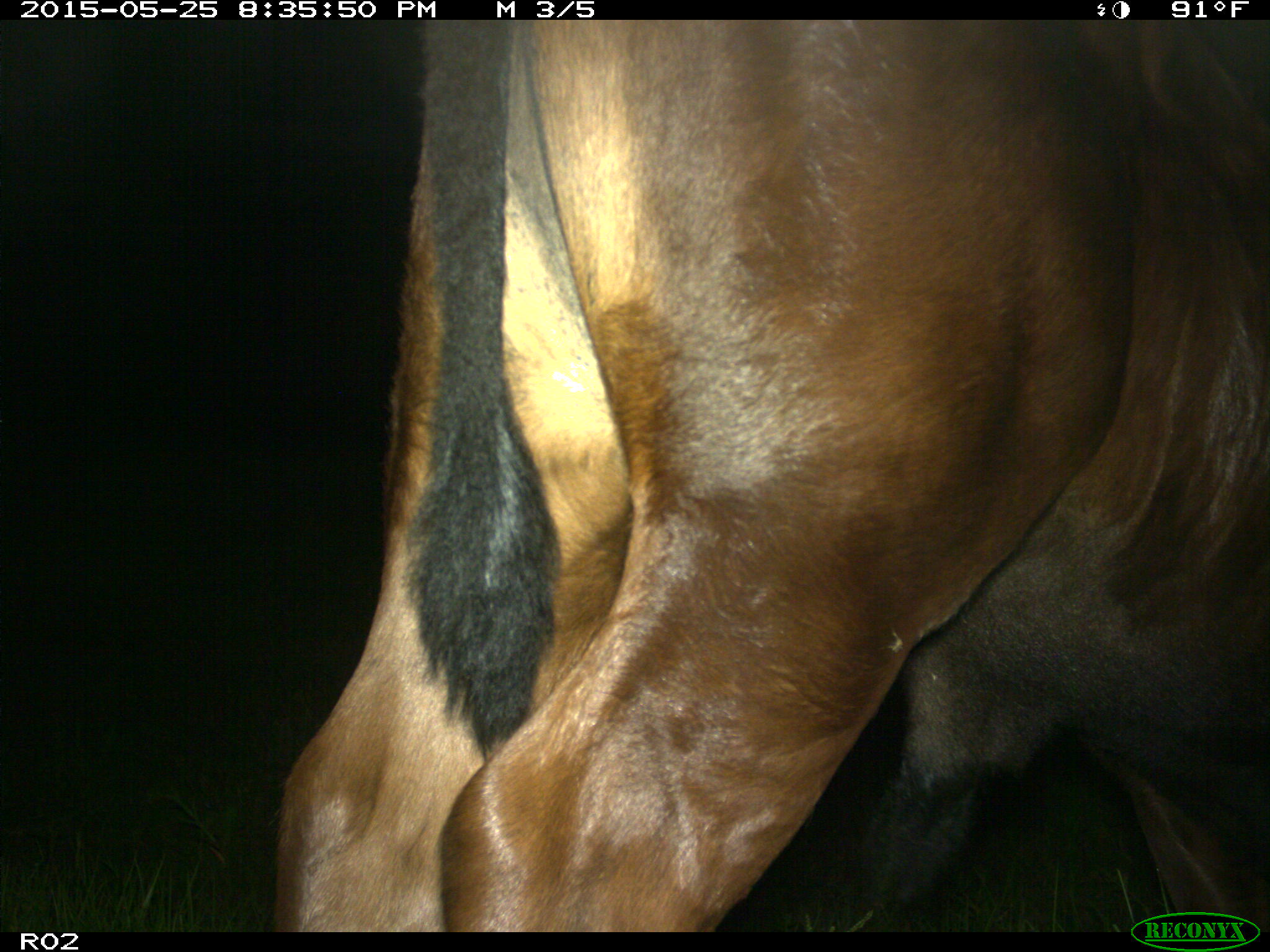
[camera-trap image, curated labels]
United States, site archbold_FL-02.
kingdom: Animalia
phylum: Chordata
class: Mammalia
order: Artiodactyla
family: Bovidae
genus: Bos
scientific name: Bos taurus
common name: domestic cow